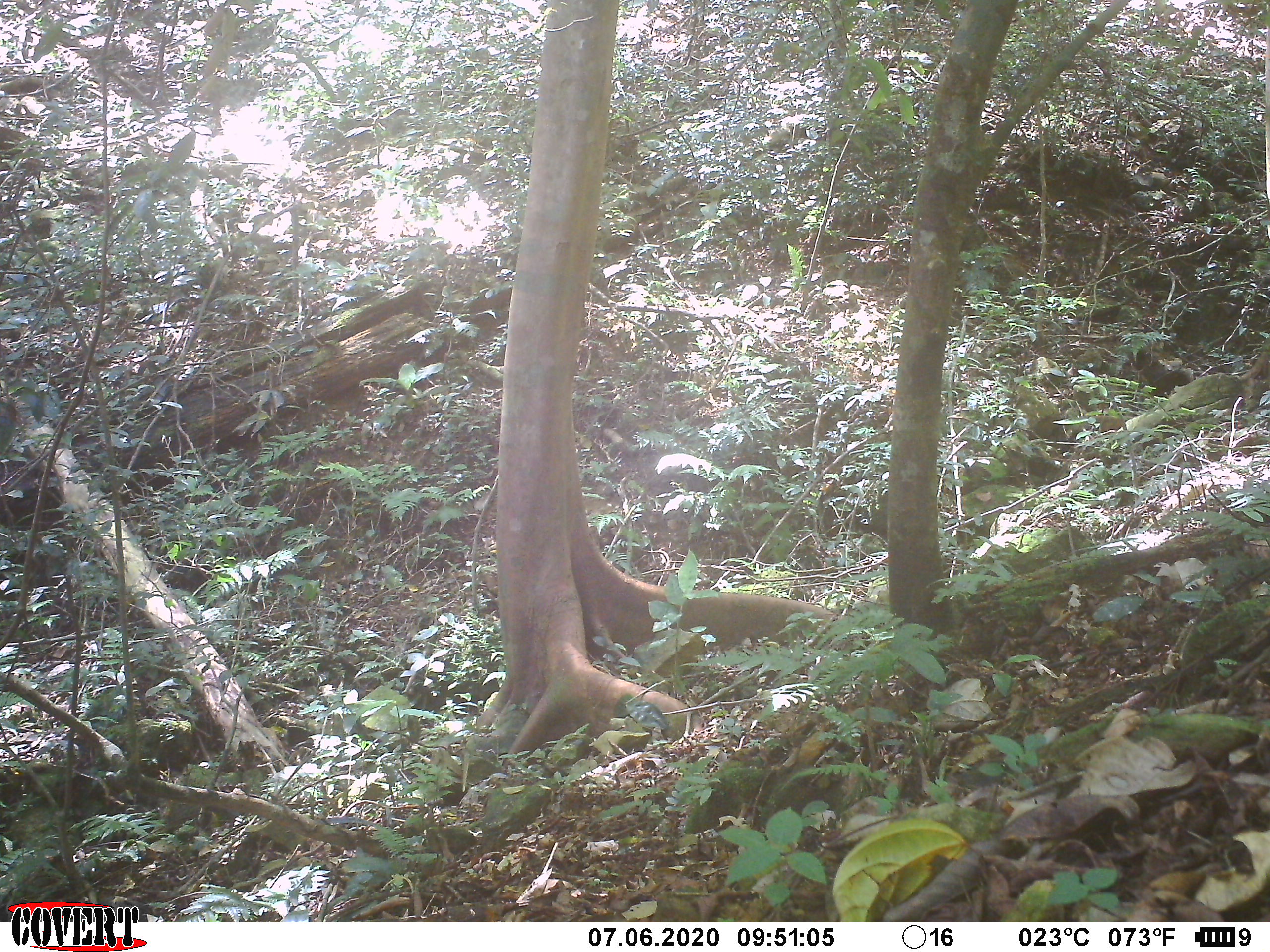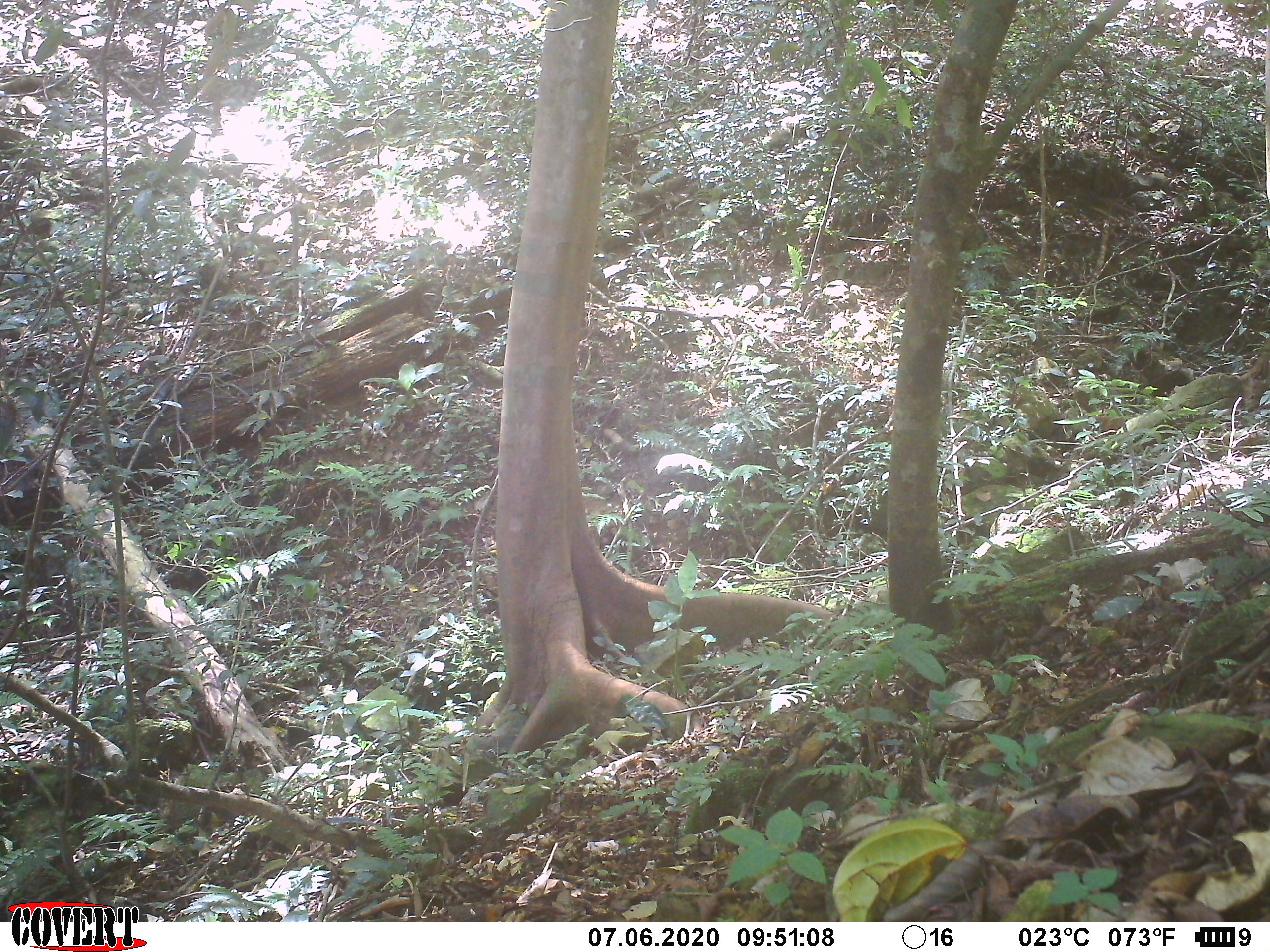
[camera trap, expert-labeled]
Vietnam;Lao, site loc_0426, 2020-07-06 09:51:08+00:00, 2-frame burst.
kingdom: Animalia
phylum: Chordata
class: Mammalia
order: Primates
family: Cercopithecidae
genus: Macaca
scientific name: Macaca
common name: macaques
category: assam or rhesus macaque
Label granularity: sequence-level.